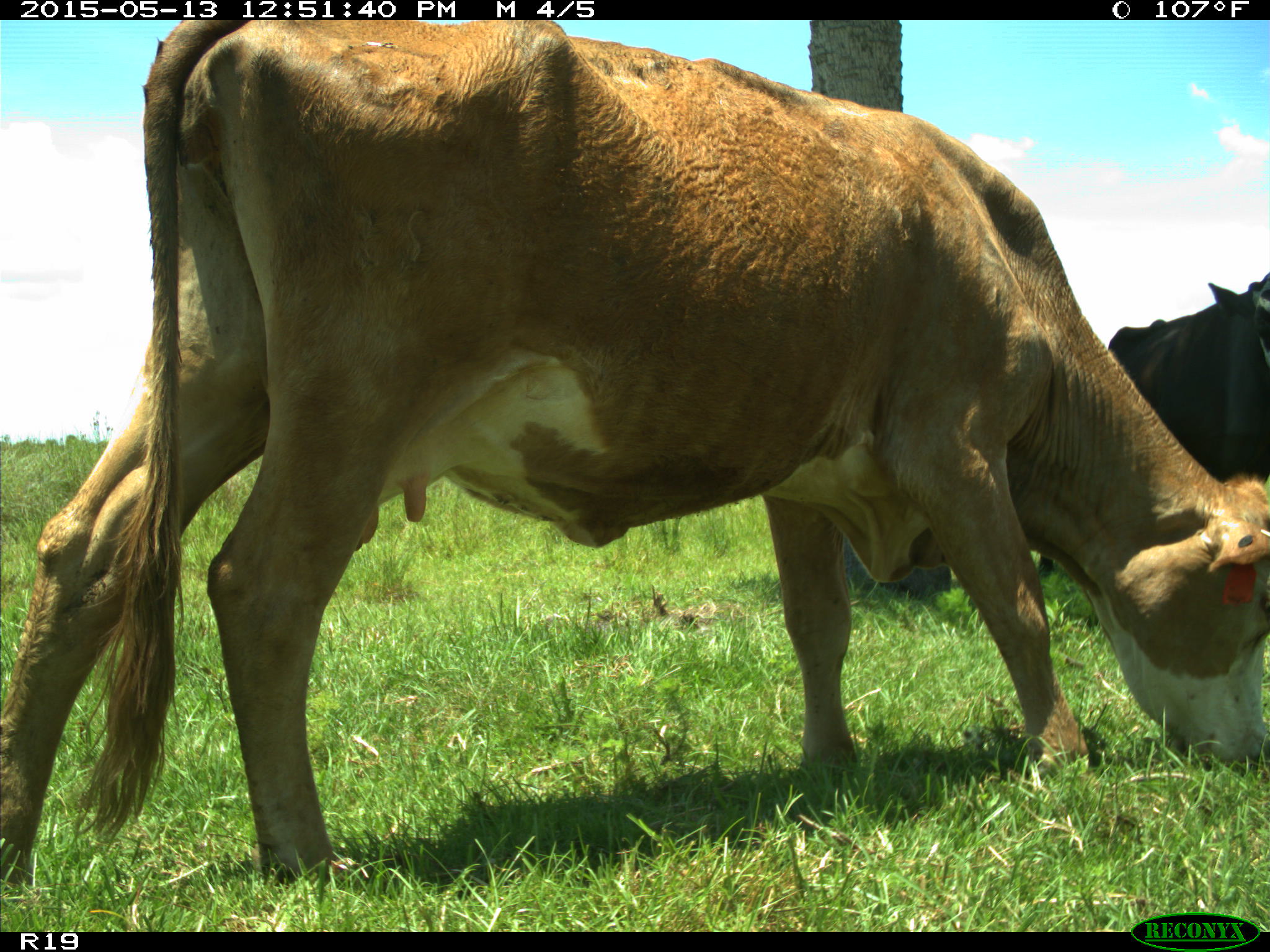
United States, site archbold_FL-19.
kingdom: Animalia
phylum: Chordata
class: Mammalia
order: Artiodactyla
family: Bovidae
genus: Bos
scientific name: Bos taurus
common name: domestic cow